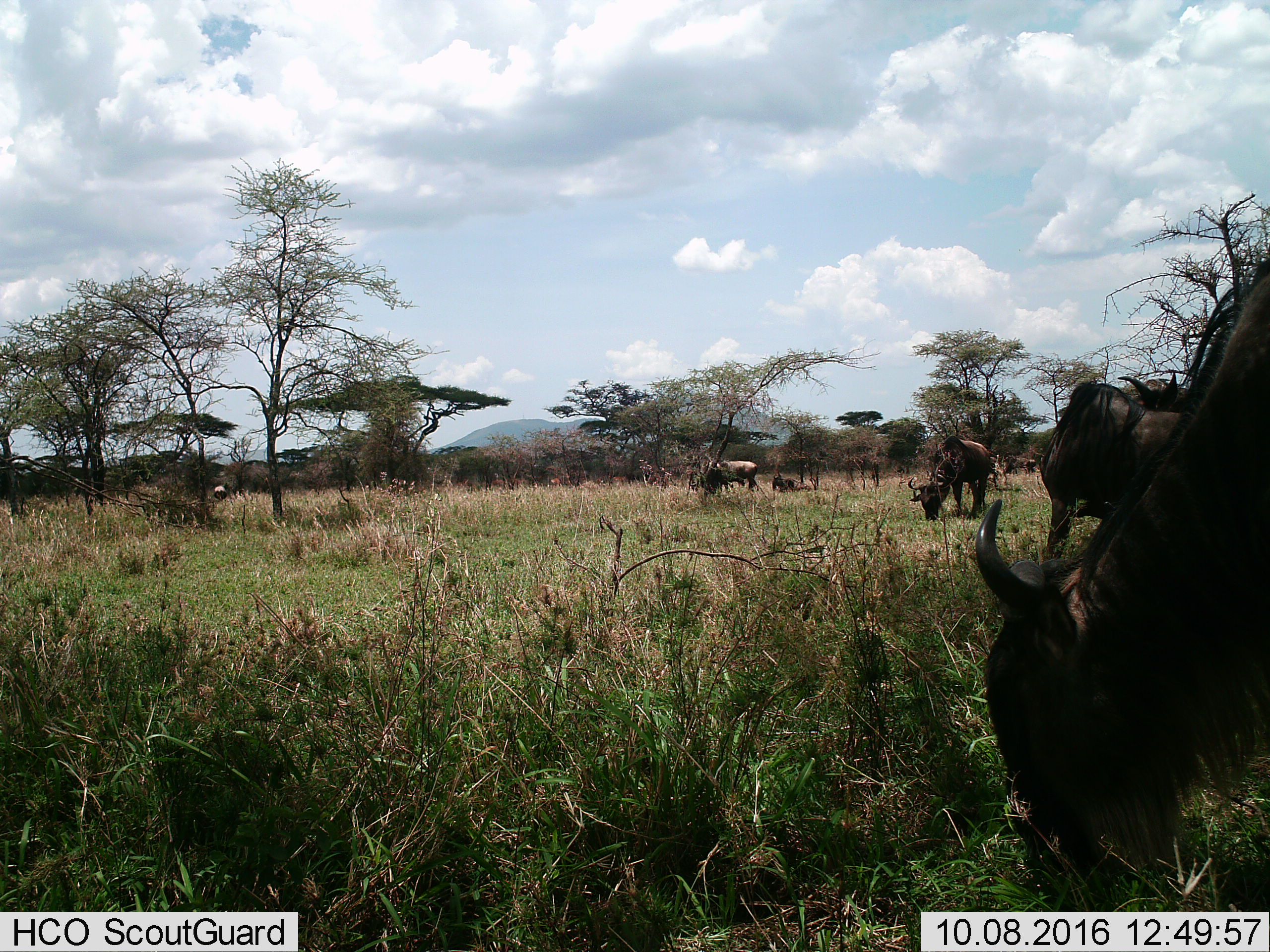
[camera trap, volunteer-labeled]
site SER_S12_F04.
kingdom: Animalia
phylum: Chordata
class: Mammalia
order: Artiodactyla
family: Bovidae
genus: Connochaetes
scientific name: Connochaetes taurinus taurinus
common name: blue wildebeest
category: wildebeestblue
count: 7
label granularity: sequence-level